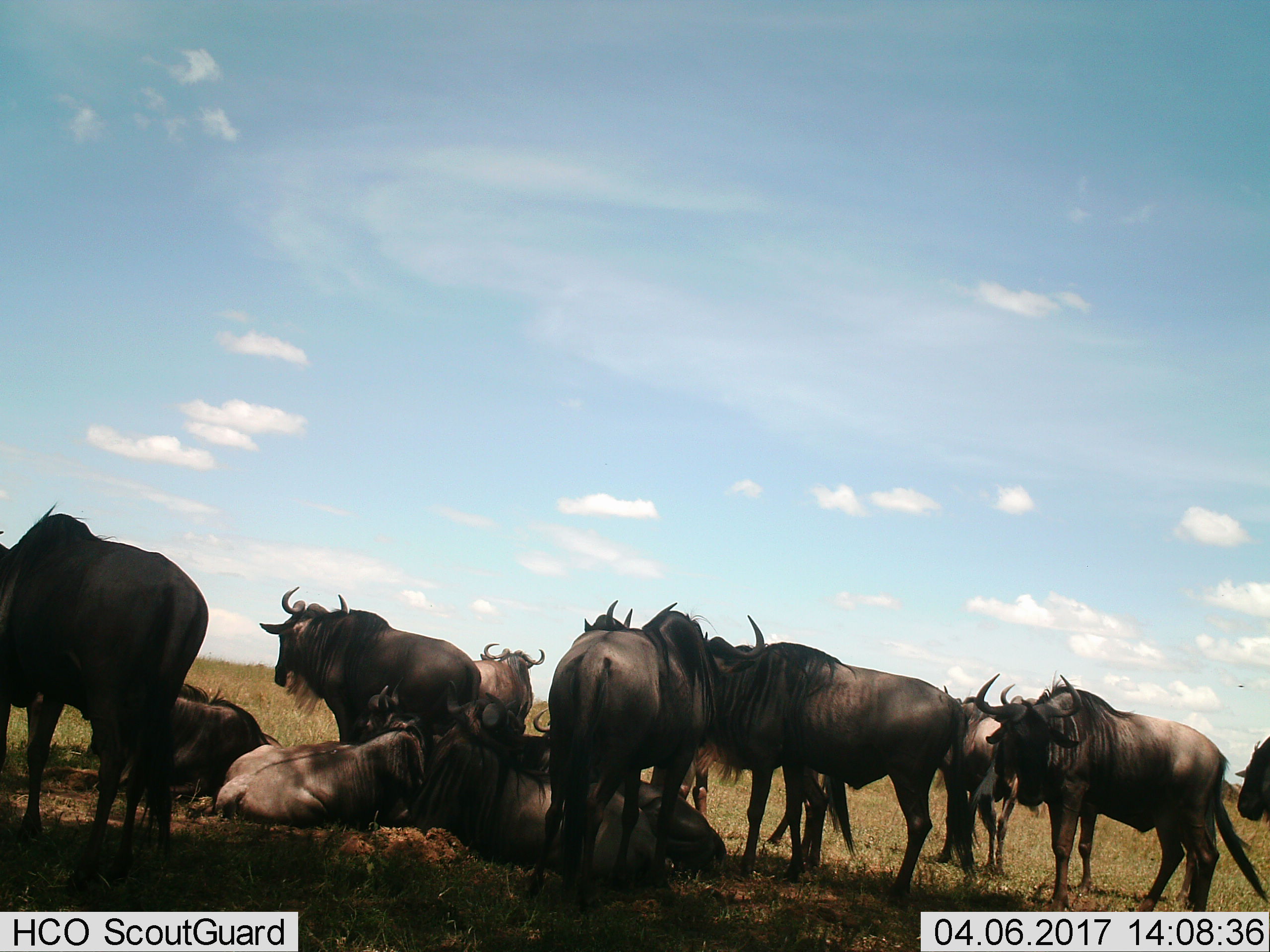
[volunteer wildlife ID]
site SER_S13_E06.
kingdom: Animalia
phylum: Chordata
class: Mammalia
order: Artiodactyla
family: Bovidae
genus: Connochaetes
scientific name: Connochaetes taurinus taurinus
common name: blue wildebeest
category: wildebeestblue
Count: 11-50.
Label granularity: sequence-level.